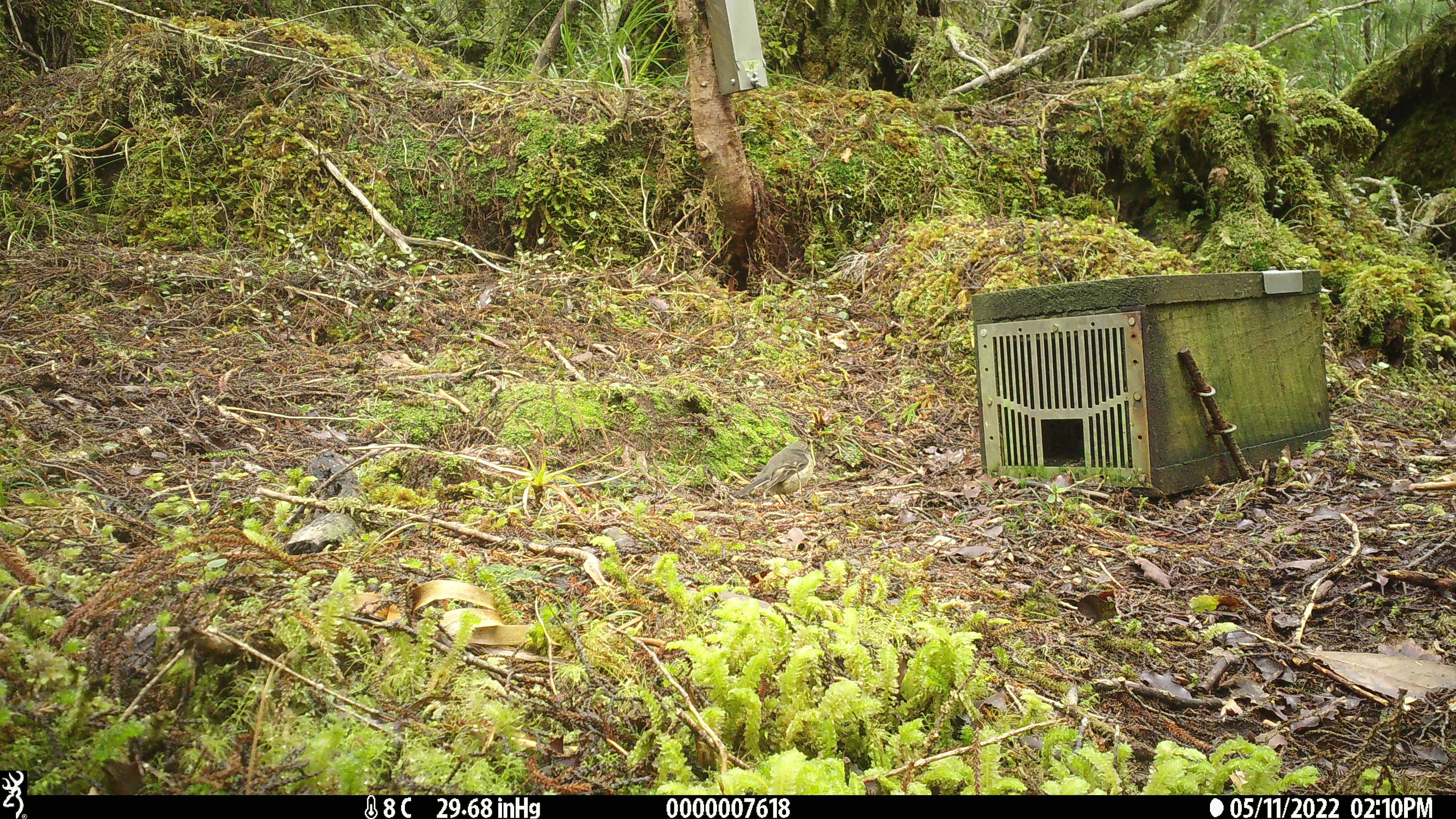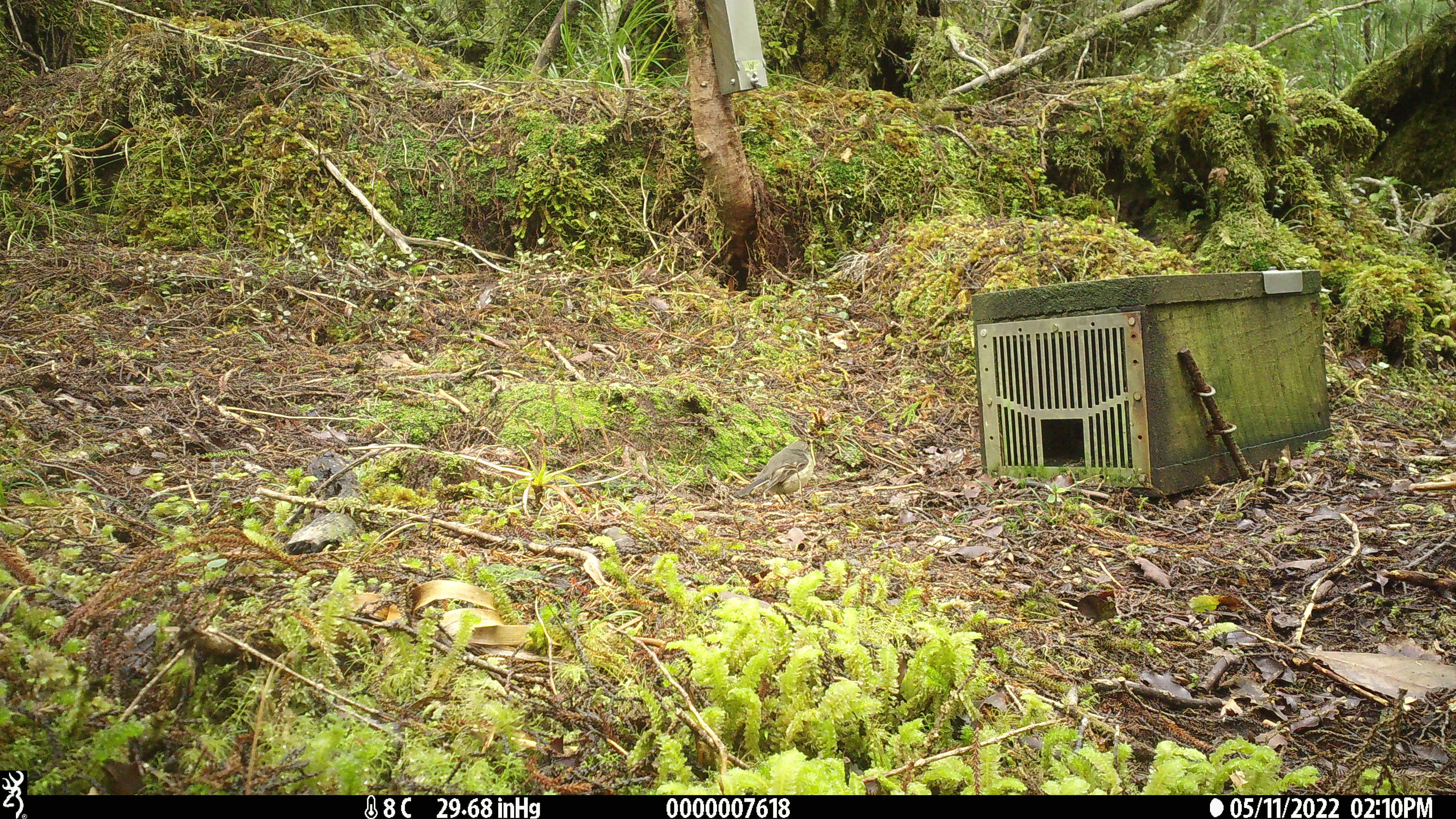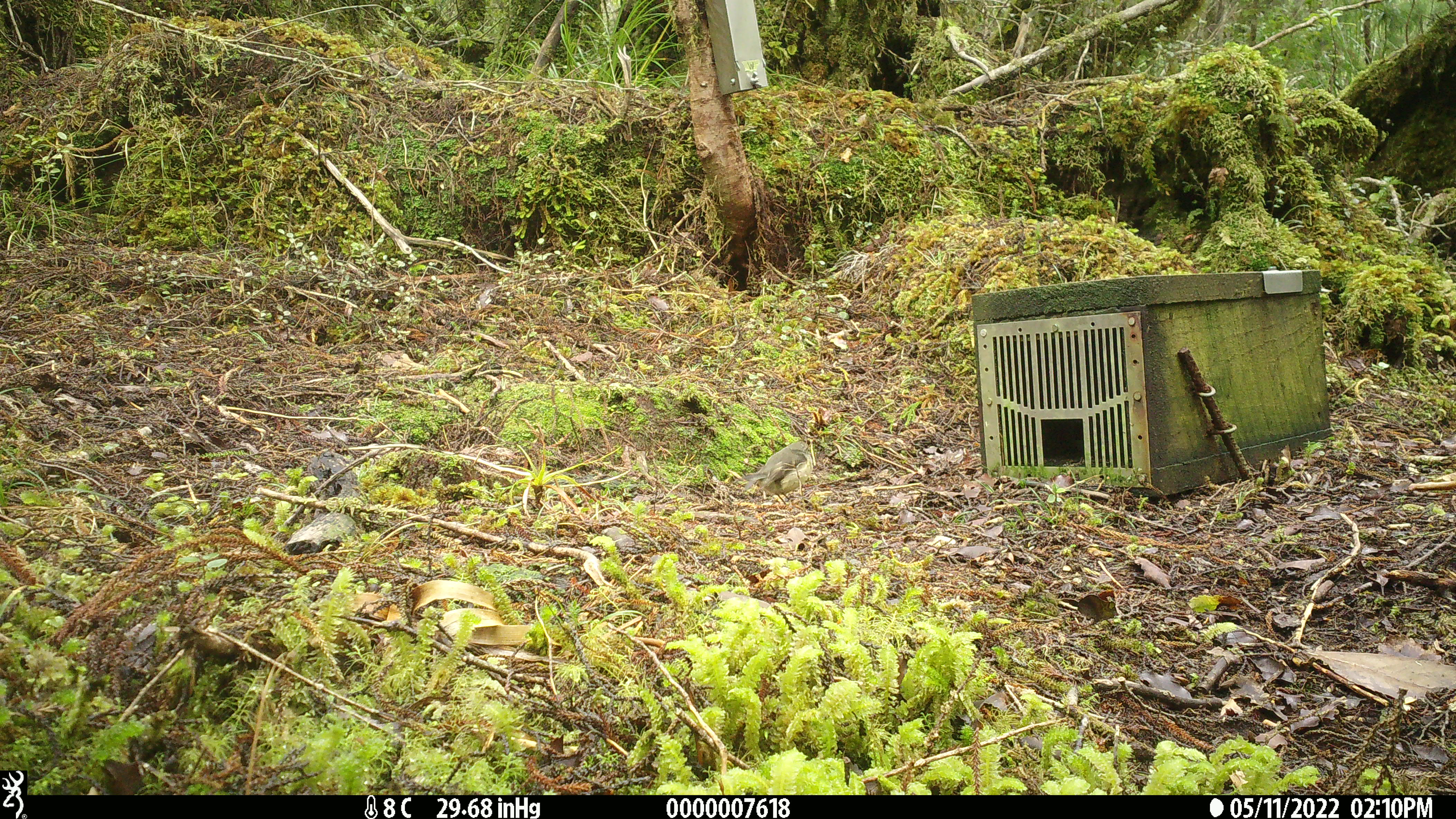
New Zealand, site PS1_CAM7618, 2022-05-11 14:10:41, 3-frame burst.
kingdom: Animalia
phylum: Chordata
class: Aves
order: Passeriformes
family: Petroicidae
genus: Petroica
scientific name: Petroica macrocephala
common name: tomtit